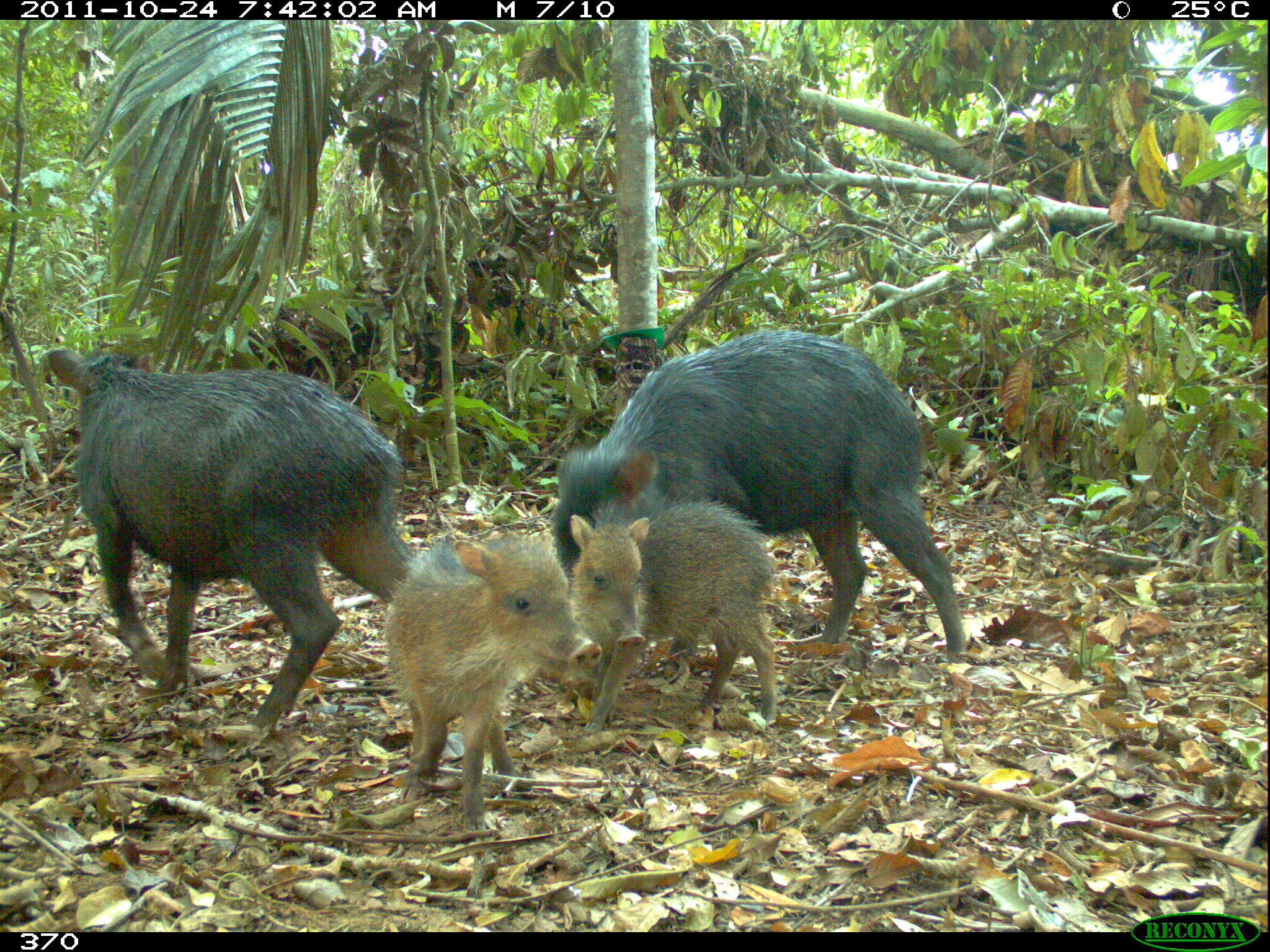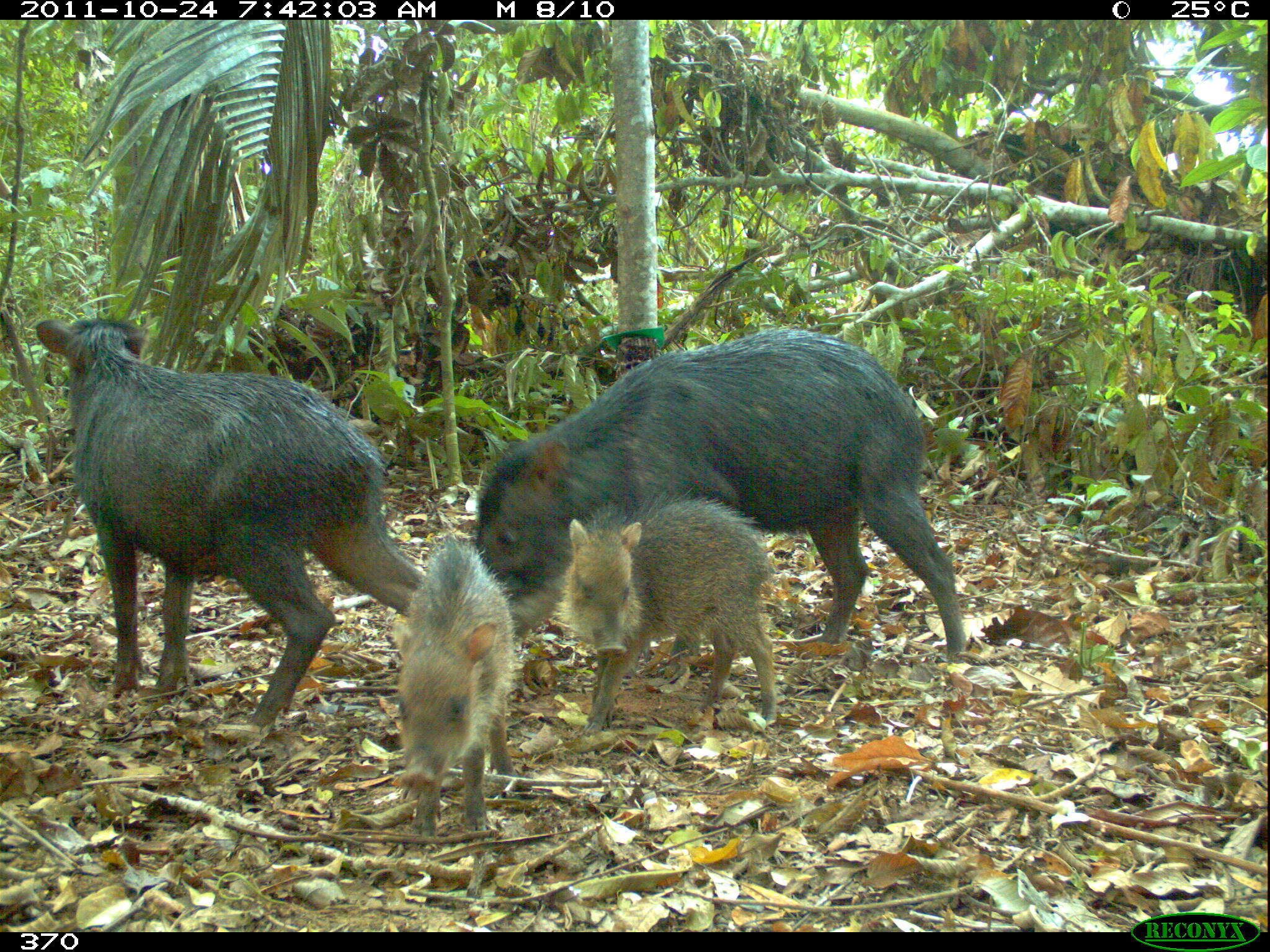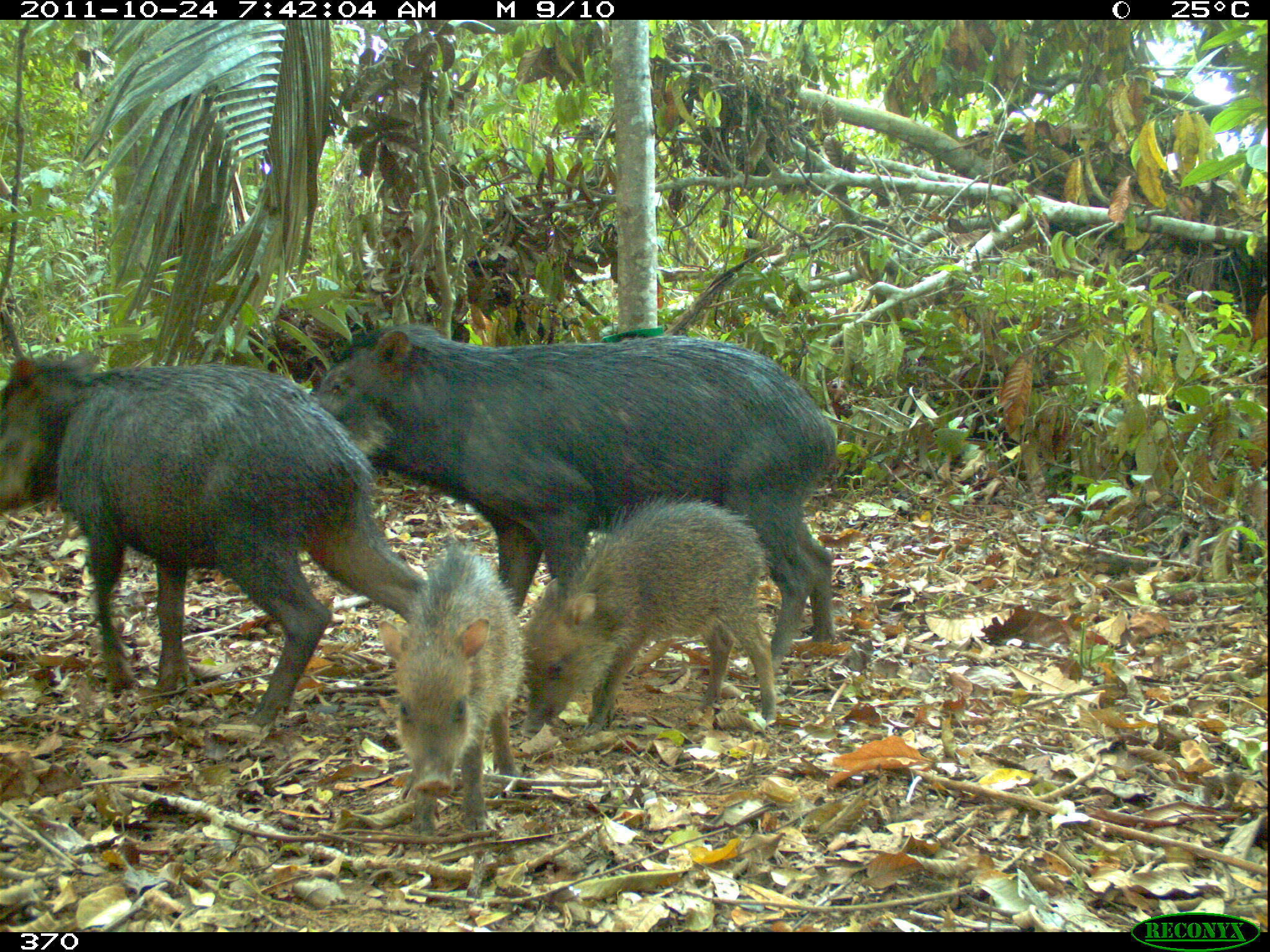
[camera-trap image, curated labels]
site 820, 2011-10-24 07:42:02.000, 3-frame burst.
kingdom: Animalia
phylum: Chordata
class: Mammalia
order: Artiodactyla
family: Tayassuidae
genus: Tayassu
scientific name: Tayassu pecari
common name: white-lipped peccary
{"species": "Tayassu pecari (white-lipped peccary)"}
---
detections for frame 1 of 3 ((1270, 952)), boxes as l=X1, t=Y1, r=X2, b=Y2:
tayassu pecari: l=43, t=339, r=421, b=750; l=545, t=324, r=967, b=663; l=378, t=525, r=605, b=832; l=570, t=493, r=783, b=734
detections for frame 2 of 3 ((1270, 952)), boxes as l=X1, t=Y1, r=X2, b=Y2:
tayassu pecari: l=31, t=307, r=521, b=726; l=470, t=328, r=969, b=659; l=560, t=501, r=775, b=731; l=386, t=535, r=518, b=840